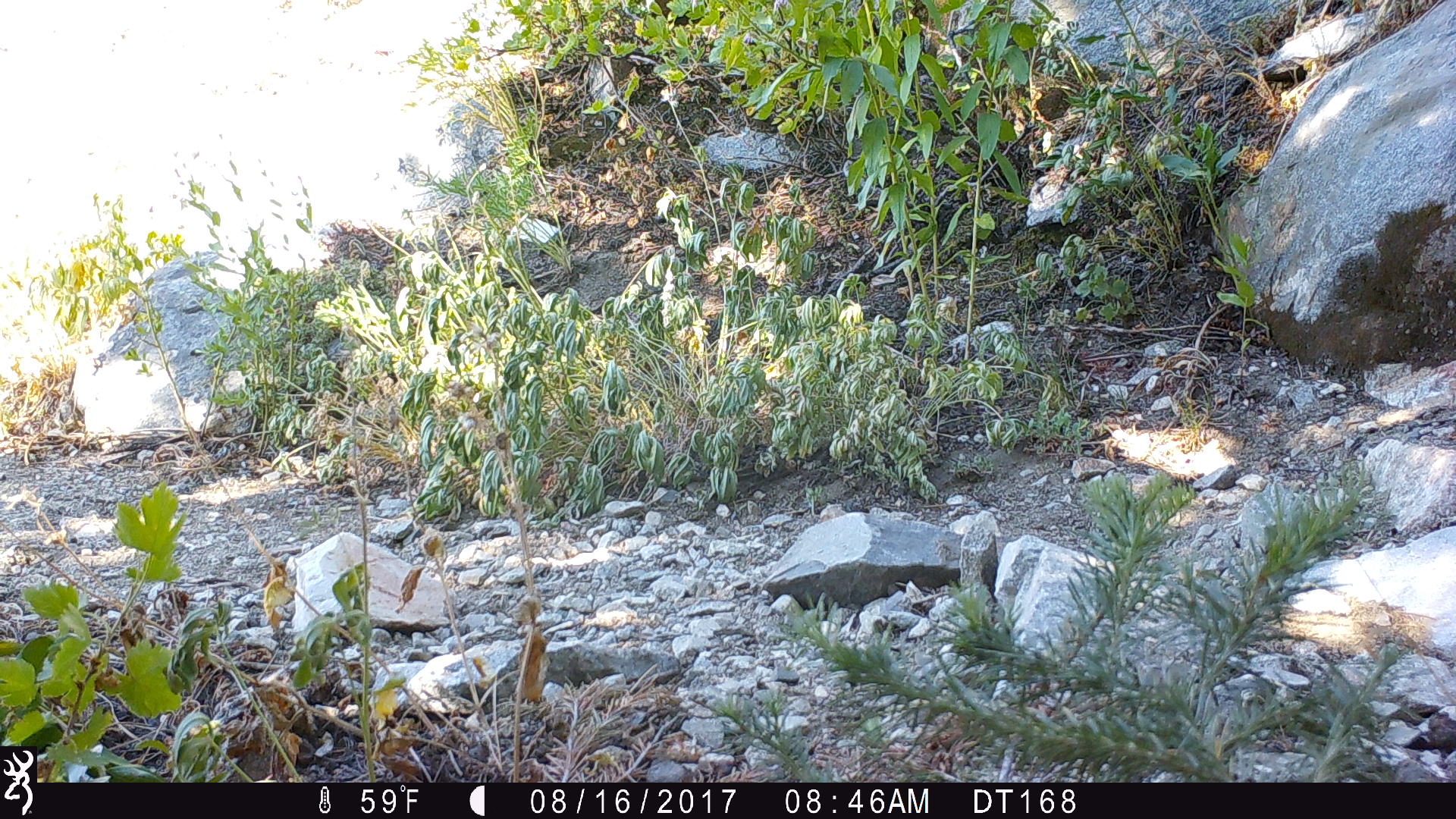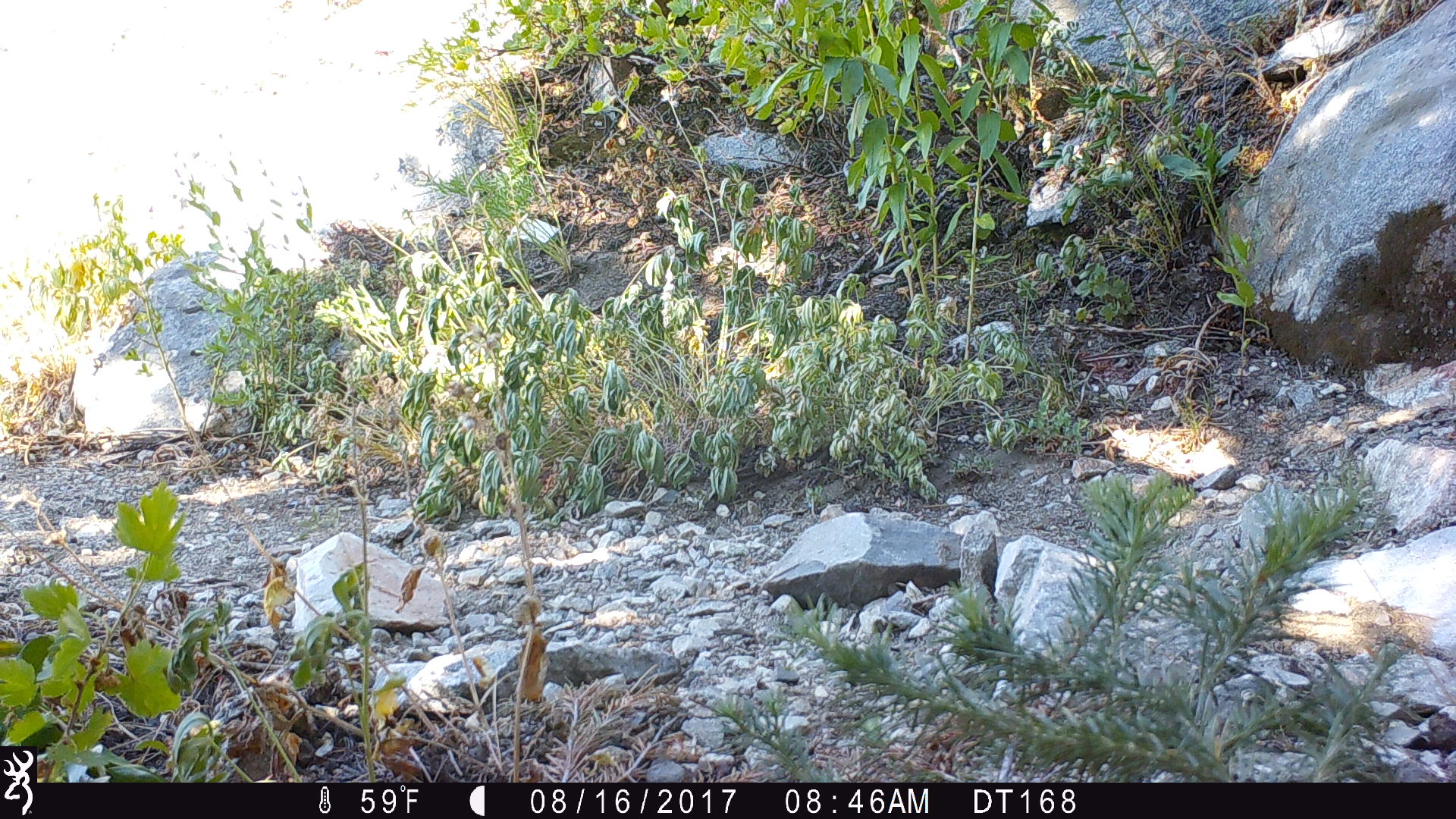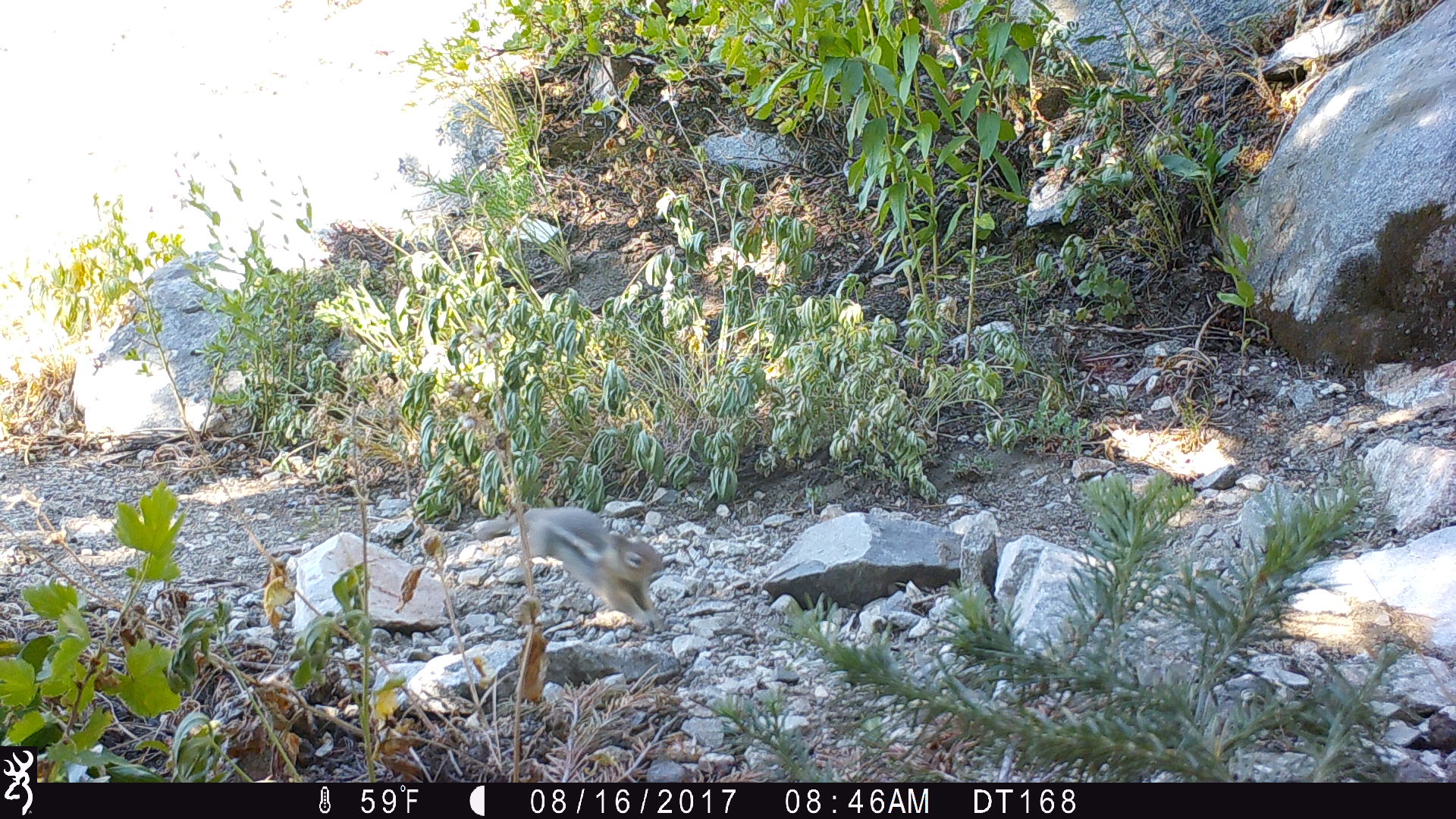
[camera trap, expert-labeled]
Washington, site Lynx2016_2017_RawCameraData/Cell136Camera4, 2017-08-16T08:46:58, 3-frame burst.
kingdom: Animalia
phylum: Chordata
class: Mammalia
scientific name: Mammalia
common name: small mammal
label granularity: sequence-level